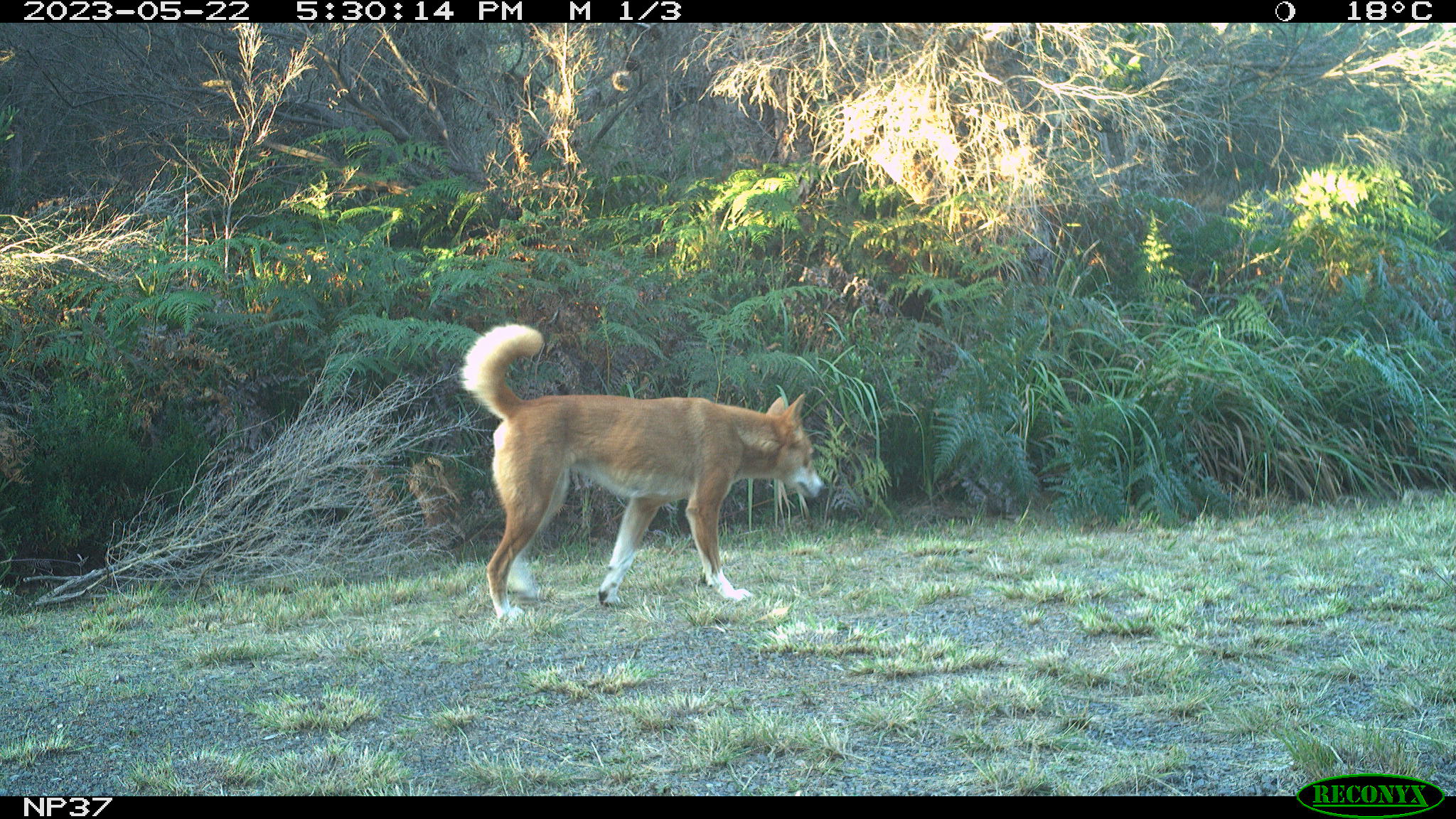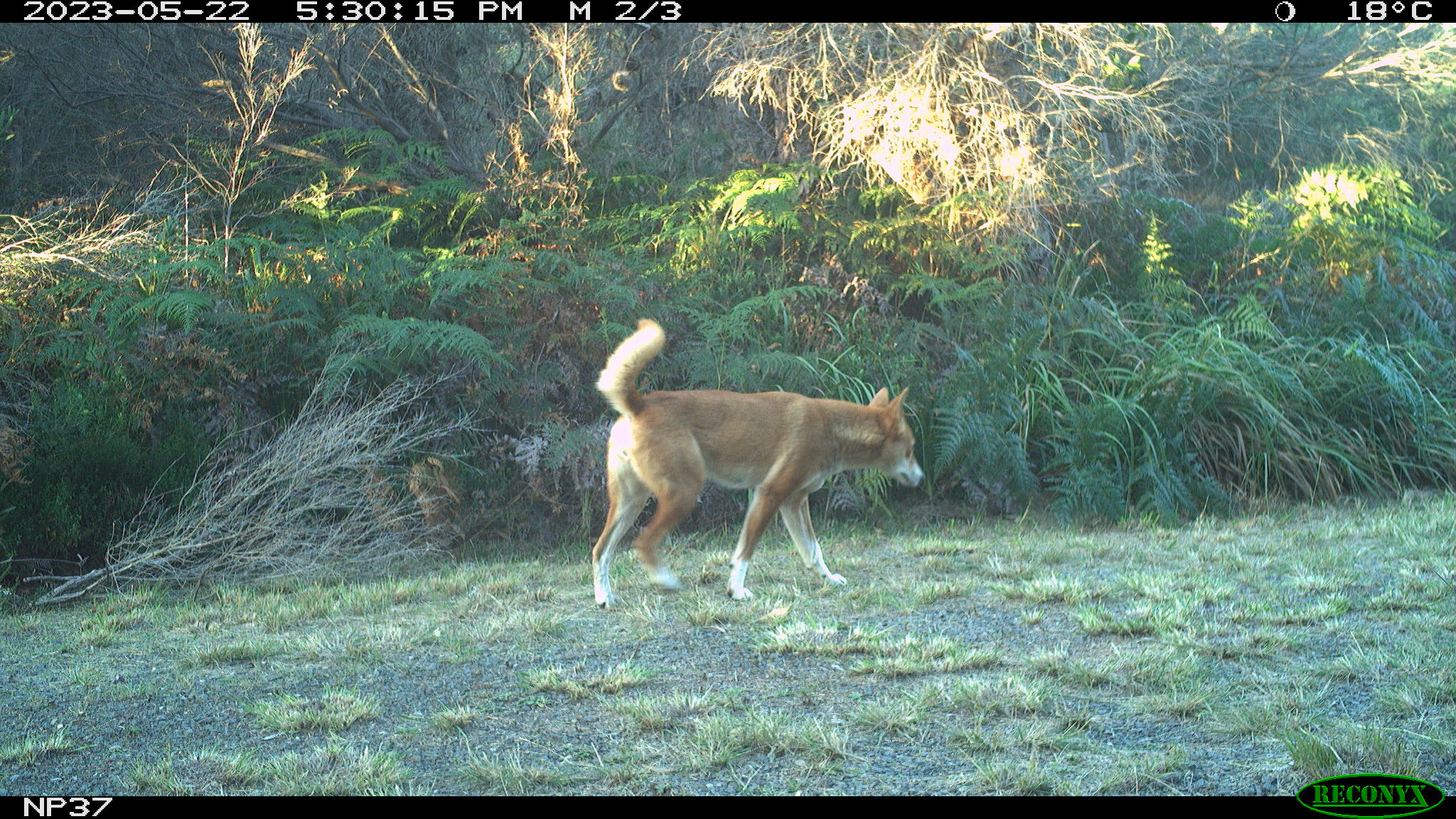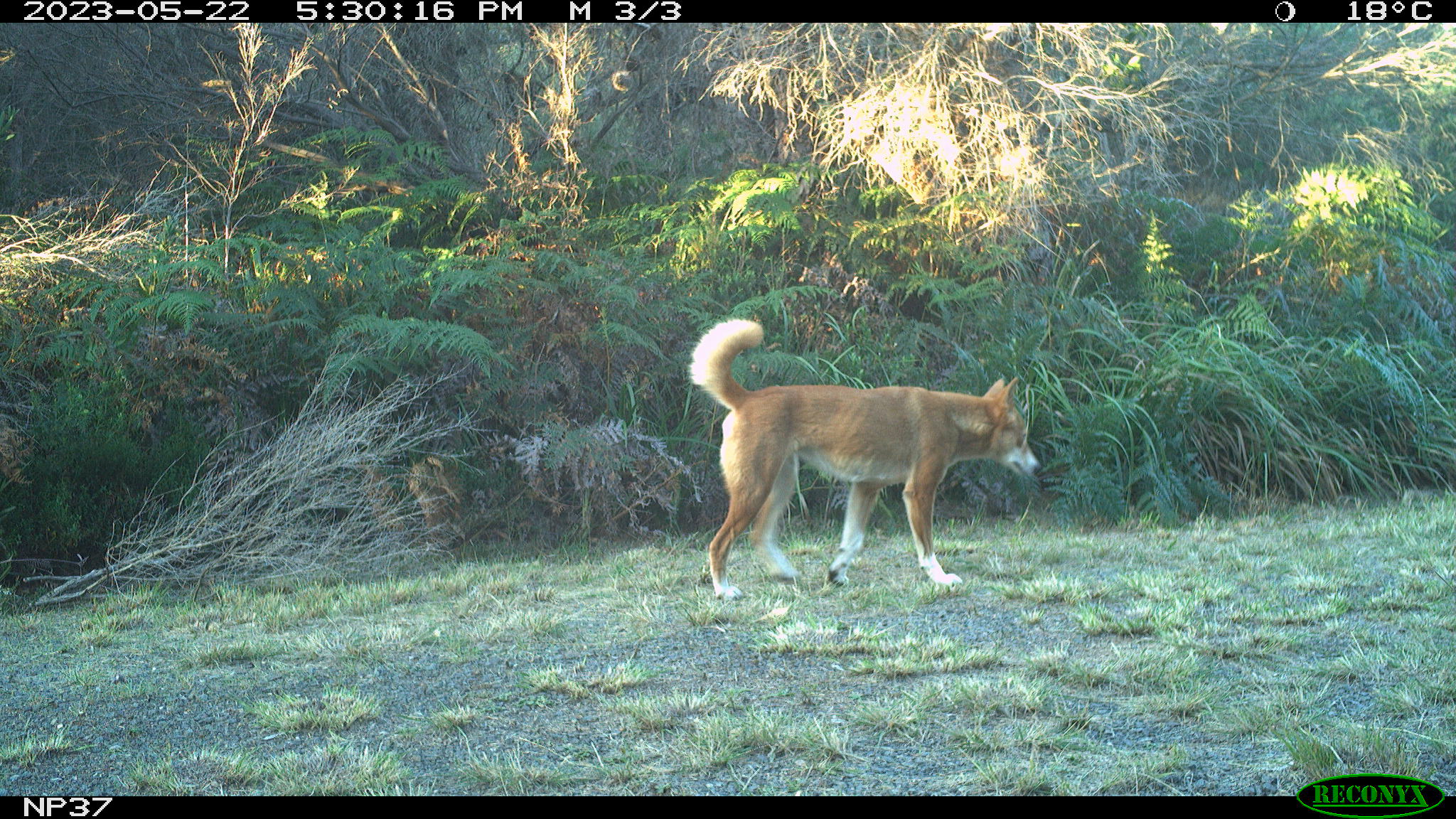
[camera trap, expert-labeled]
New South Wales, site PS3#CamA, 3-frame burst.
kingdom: Animalia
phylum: Chordata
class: Mammalia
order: Carnivora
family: Canidae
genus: Canis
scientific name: Canis familiaris dingo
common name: dingo